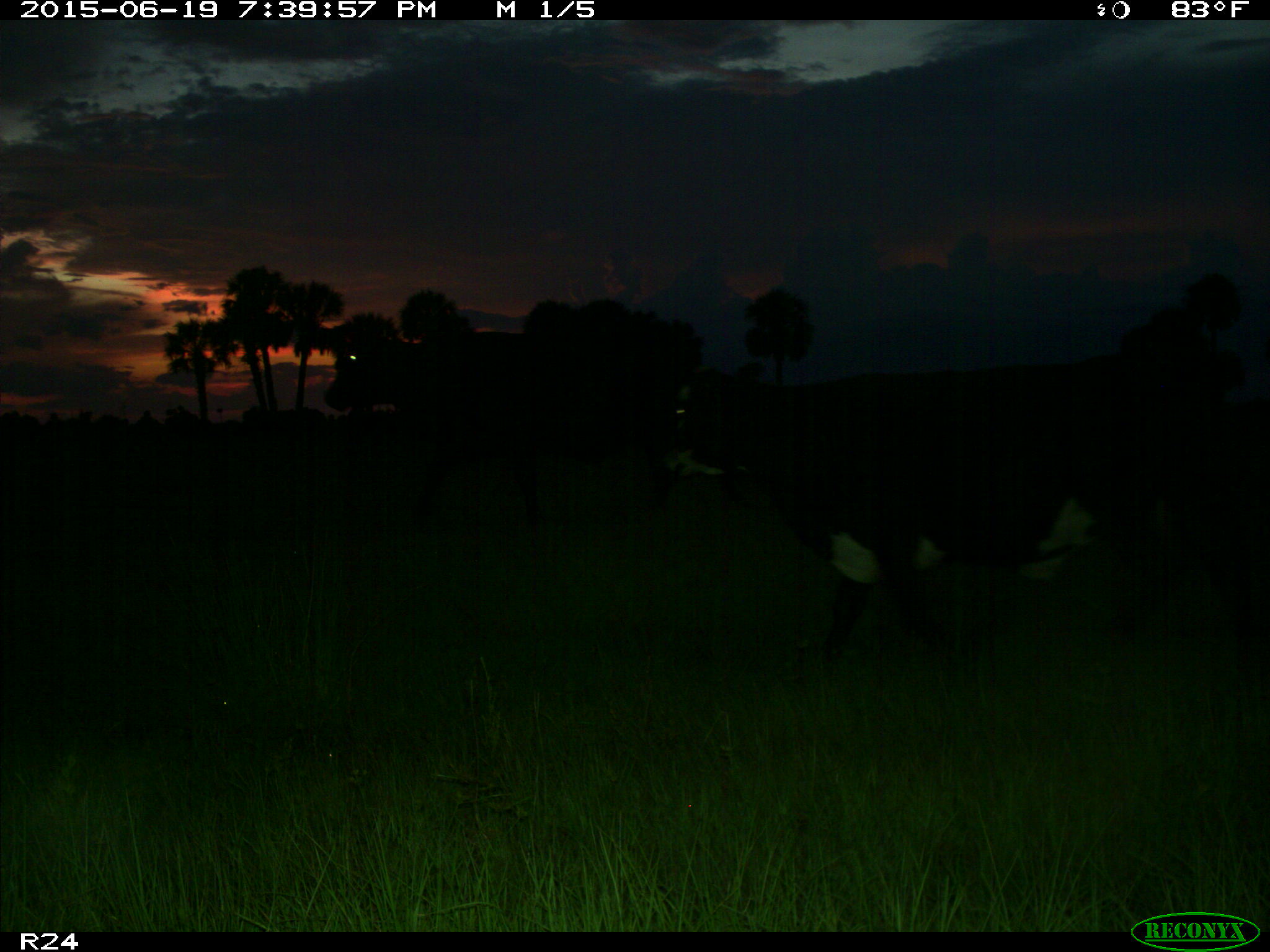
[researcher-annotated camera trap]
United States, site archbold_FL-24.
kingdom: Animalia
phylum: Chordata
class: Mammalia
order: Artiodactyla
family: Bovidae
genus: Bos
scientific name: Bos taurus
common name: domestic cow